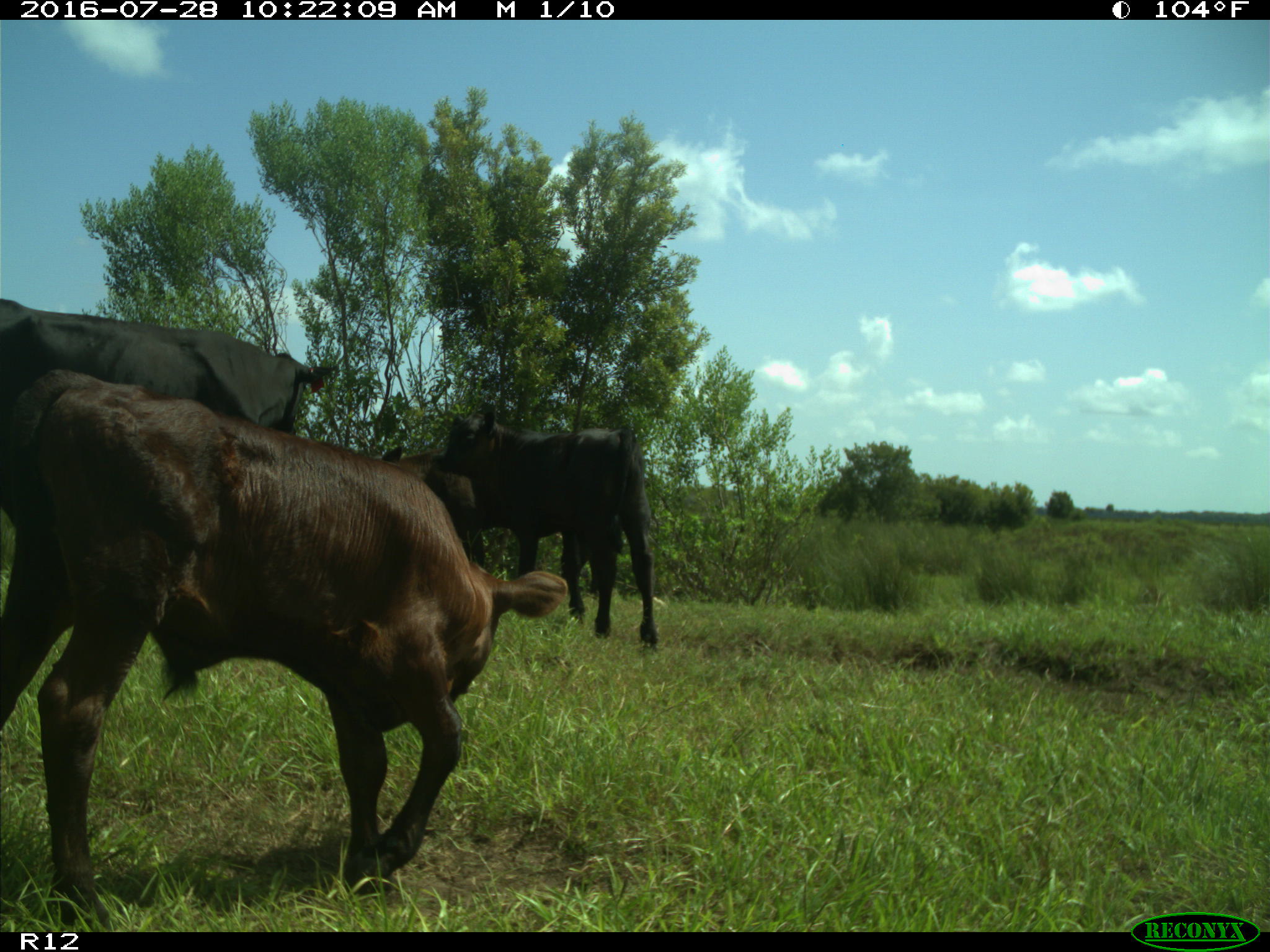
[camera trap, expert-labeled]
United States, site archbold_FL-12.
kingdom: Animalia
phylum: Chordata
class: Mammalia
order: Artiodactyla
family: Bovidae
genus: Bos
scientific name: Bos taurus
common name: domestic cow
Bos taurus (domestic cow).